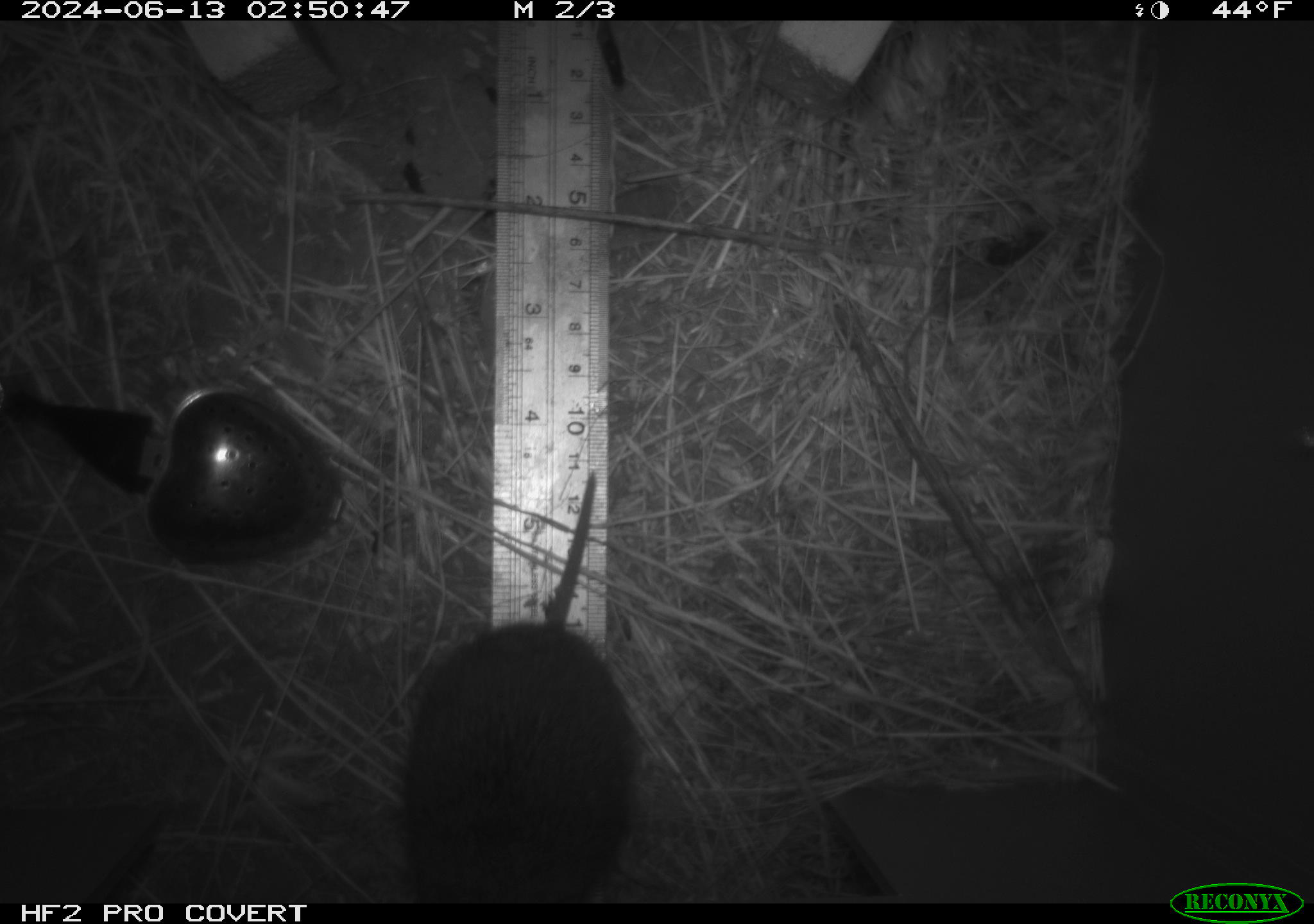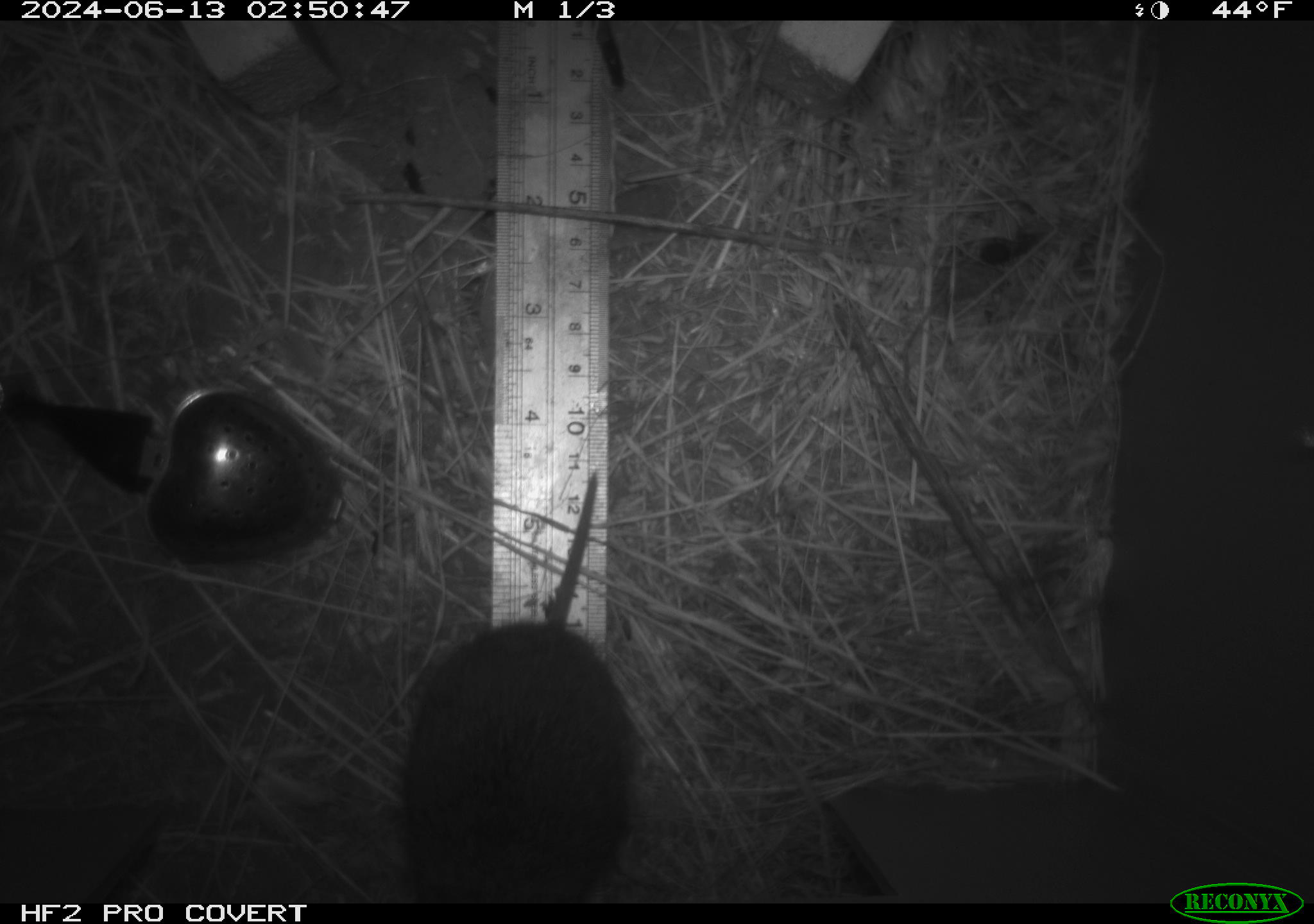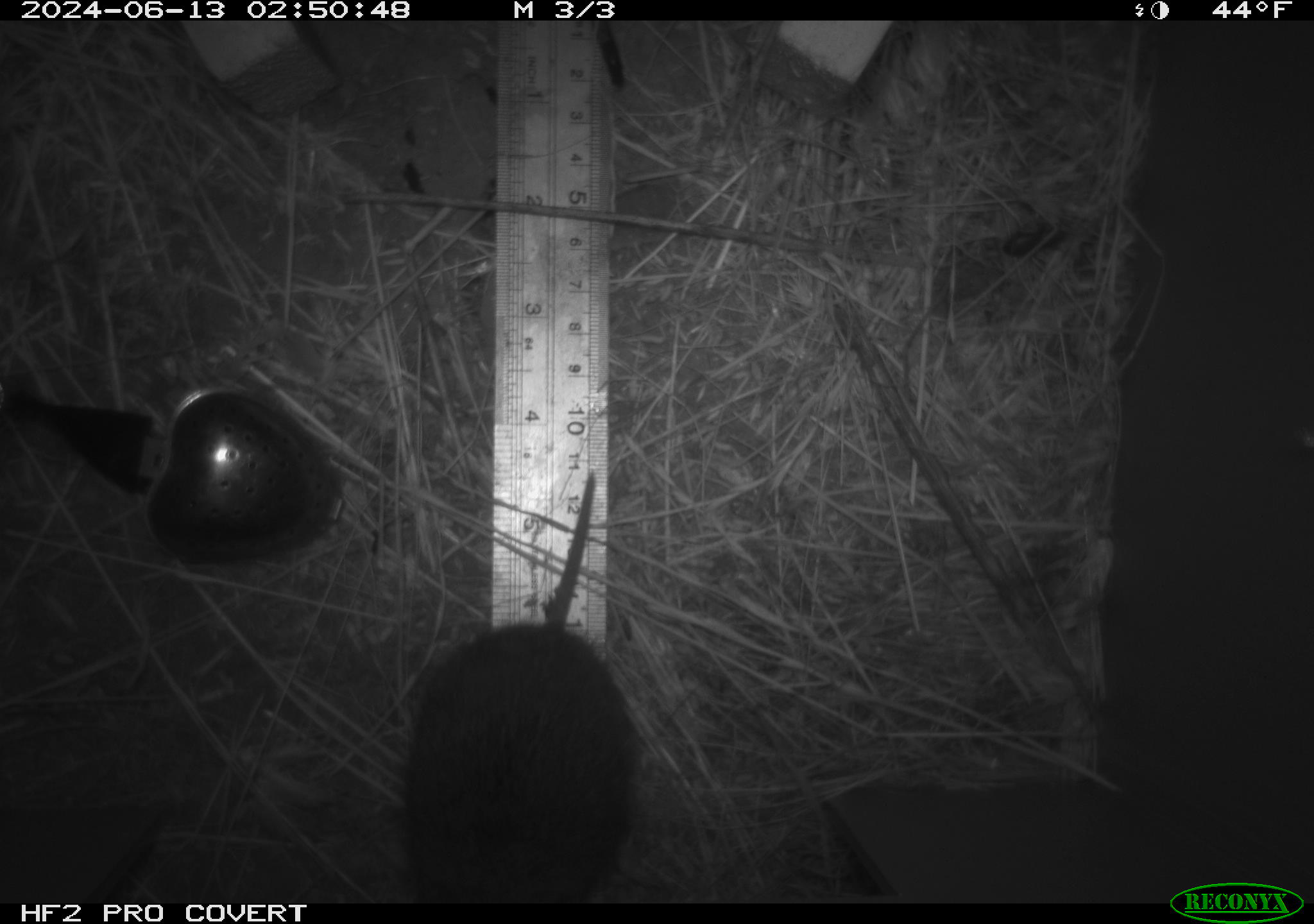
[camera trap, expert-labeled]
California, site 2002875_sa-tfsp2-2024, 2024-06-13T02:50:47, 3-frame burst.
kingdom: Animalia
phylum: Chordata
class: Mammalia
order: Rodentia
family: Cricetidae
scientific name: Arvicolinae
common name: voles, lemmings, and muskrats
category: arvicolinae subfamily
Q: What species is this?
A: Arvicolinae subfamily (voles, lemmings, and muskrats) (Arvicolinae).